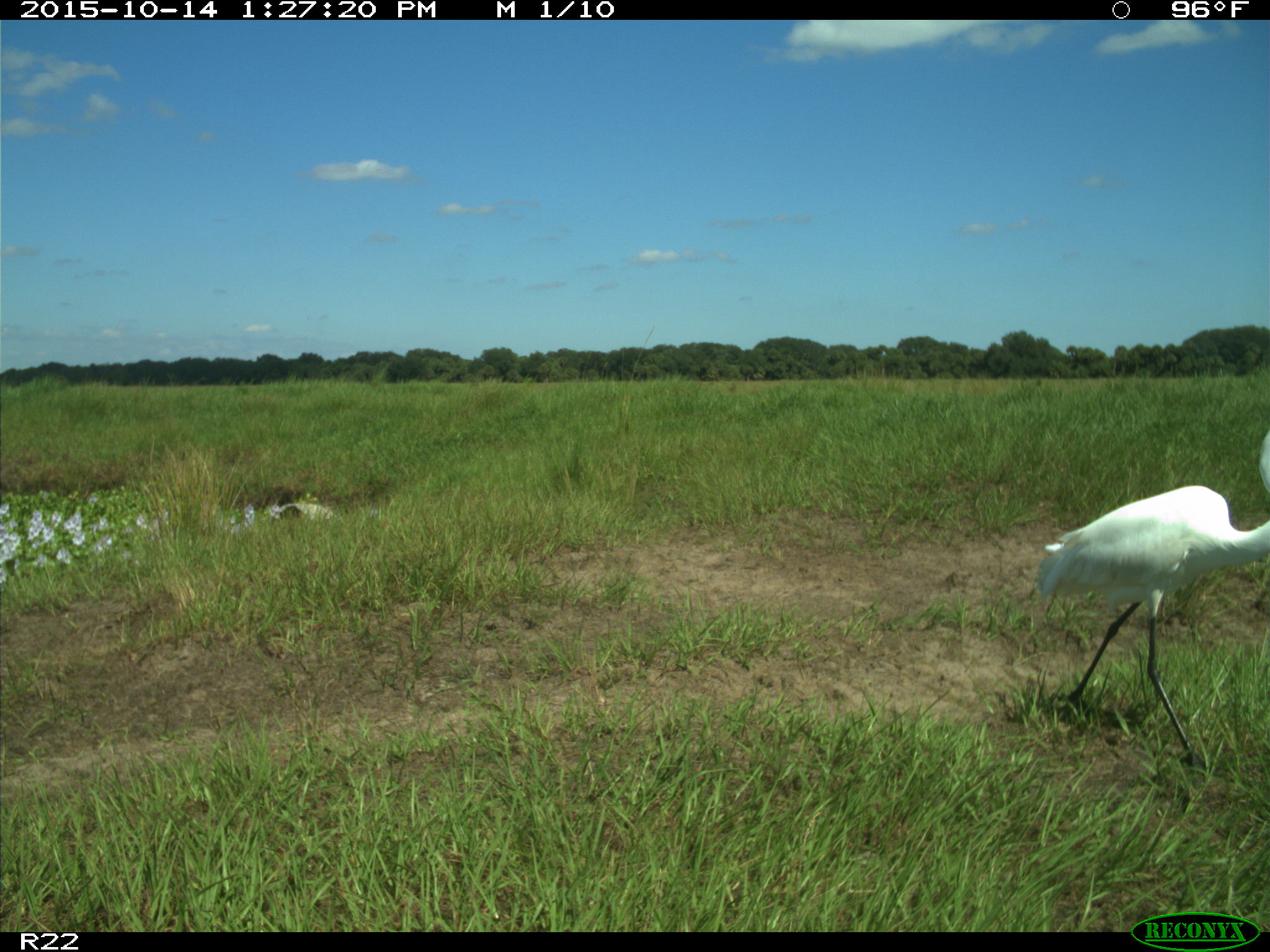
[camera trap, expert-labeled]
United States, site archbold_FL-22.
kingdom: Animalia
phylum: Chordata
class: Aves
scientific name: Aves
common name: birds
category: unidentified bird